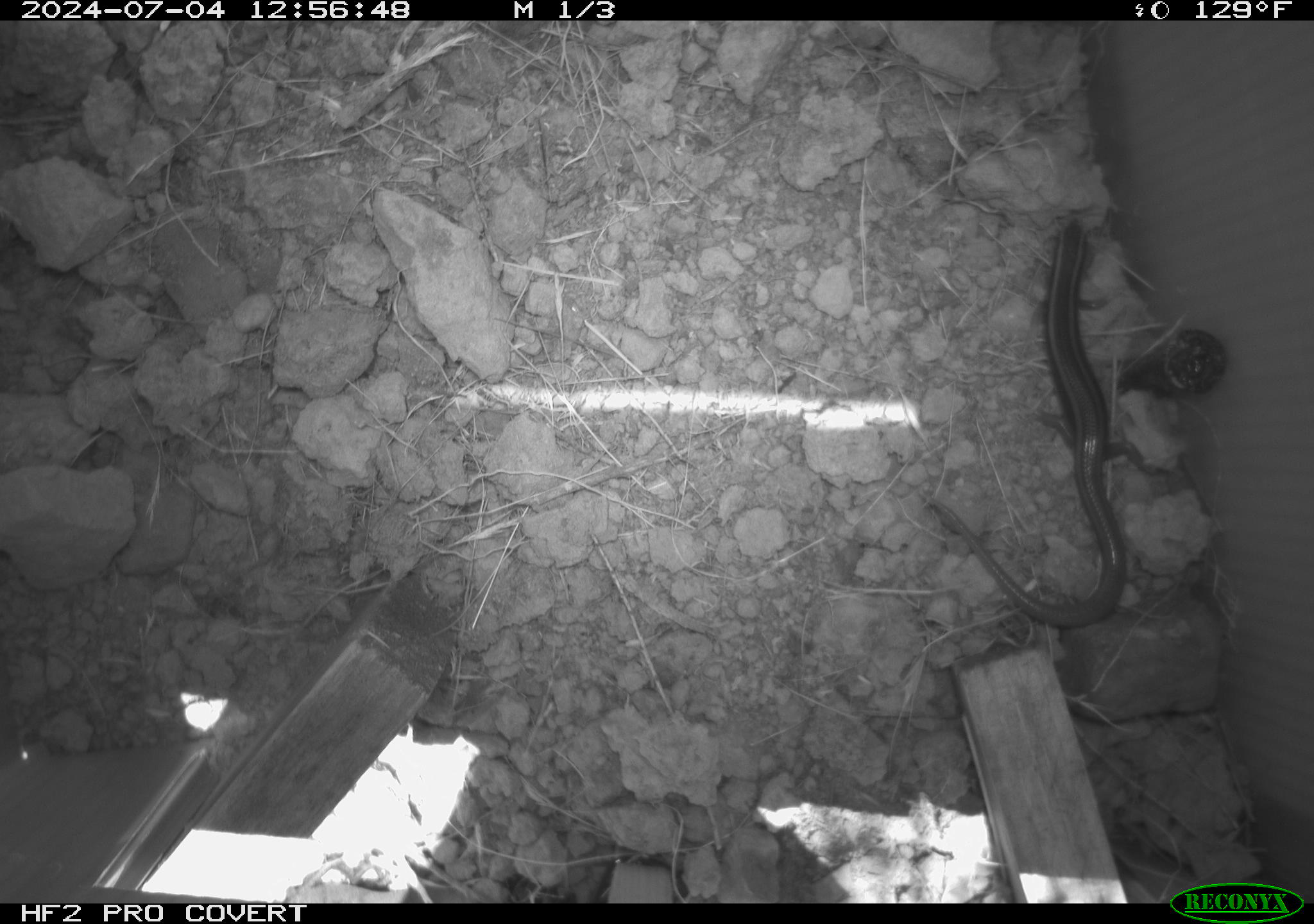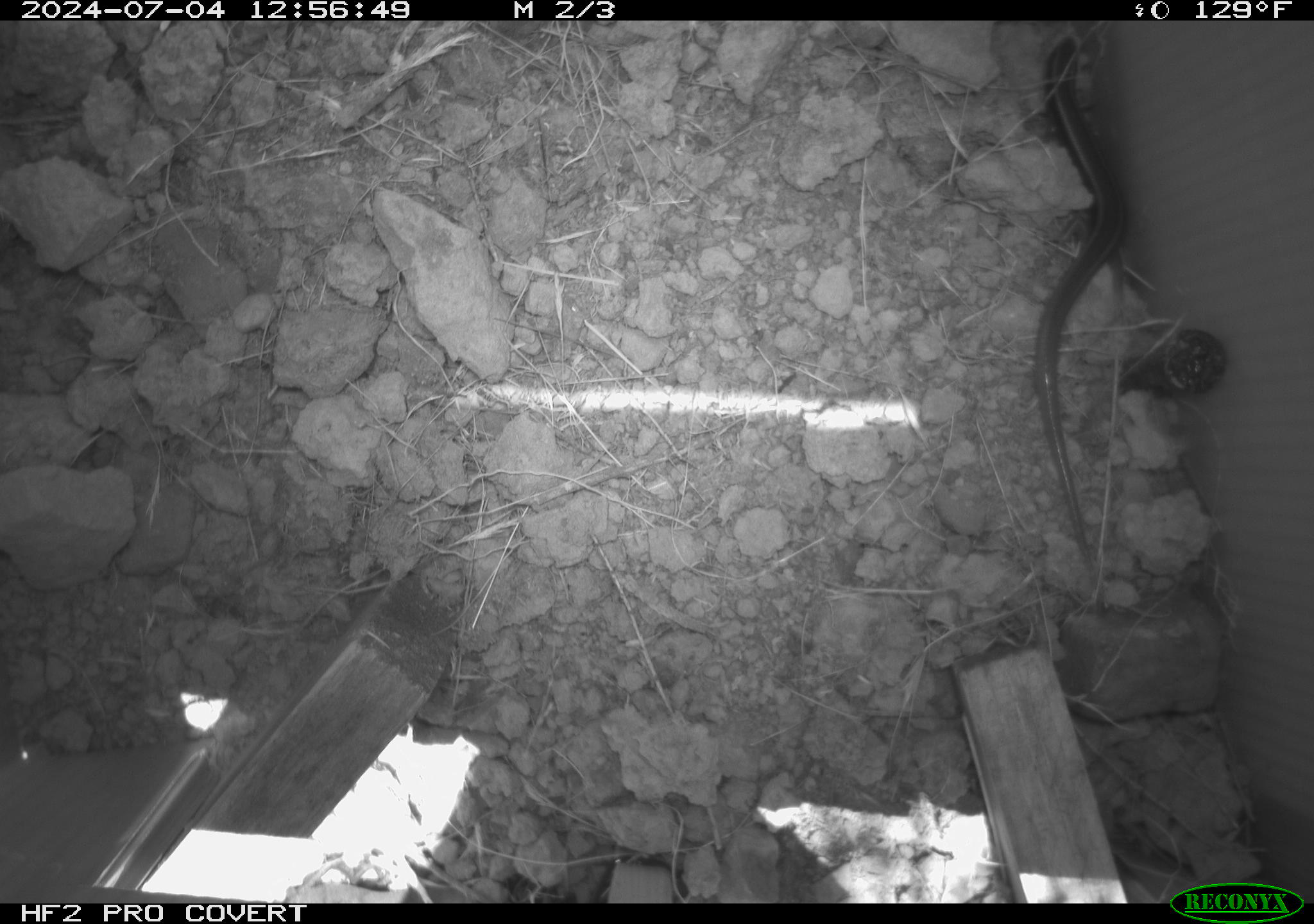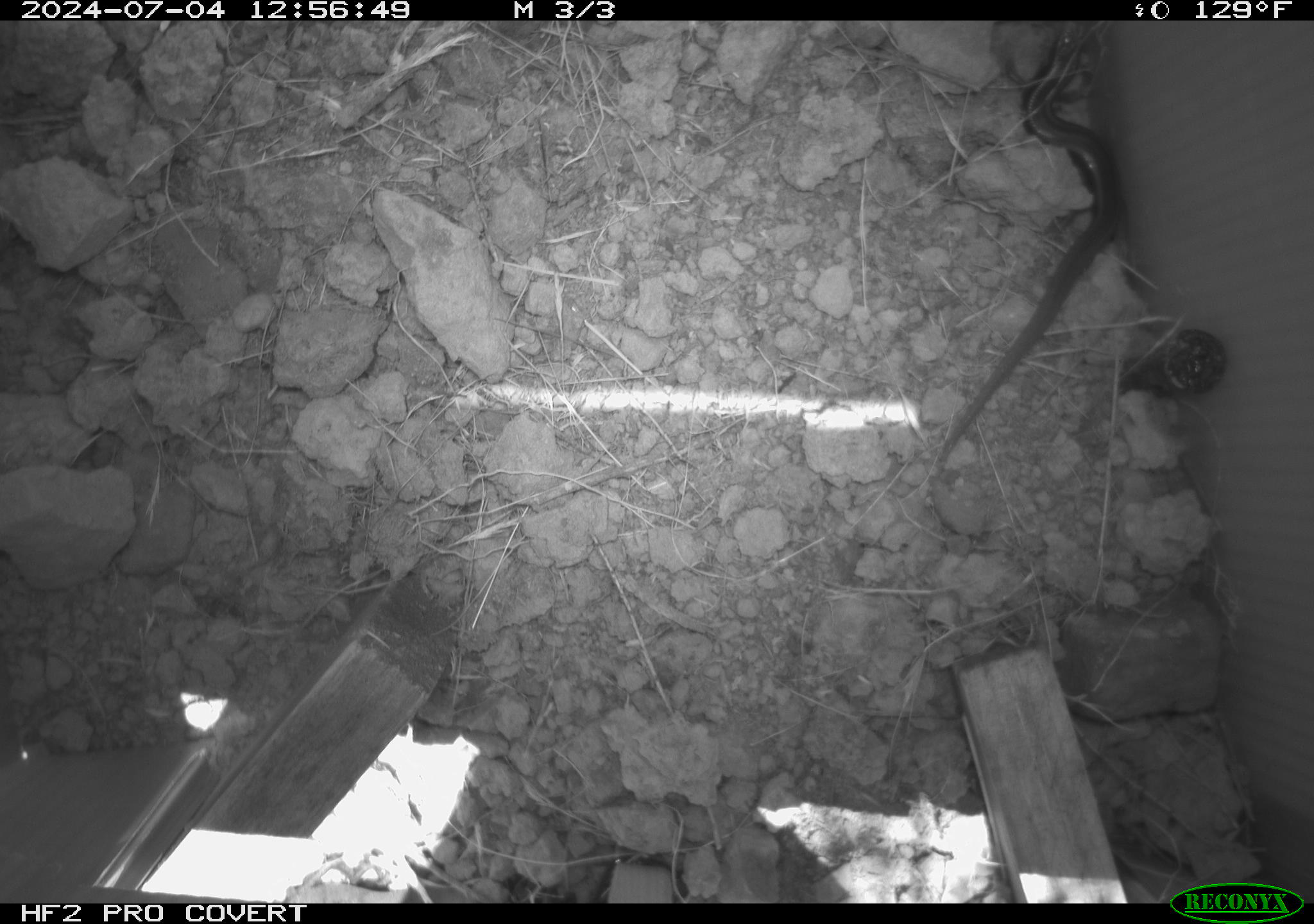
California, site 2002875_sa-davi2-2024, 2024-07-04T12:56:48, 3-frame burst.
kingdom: Animalia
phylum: Chordata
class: Reptilia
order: Squamata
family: Scincidae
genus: Plestiodon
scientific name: Plestiodon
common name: blue-tailed skinks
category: plestiodon species